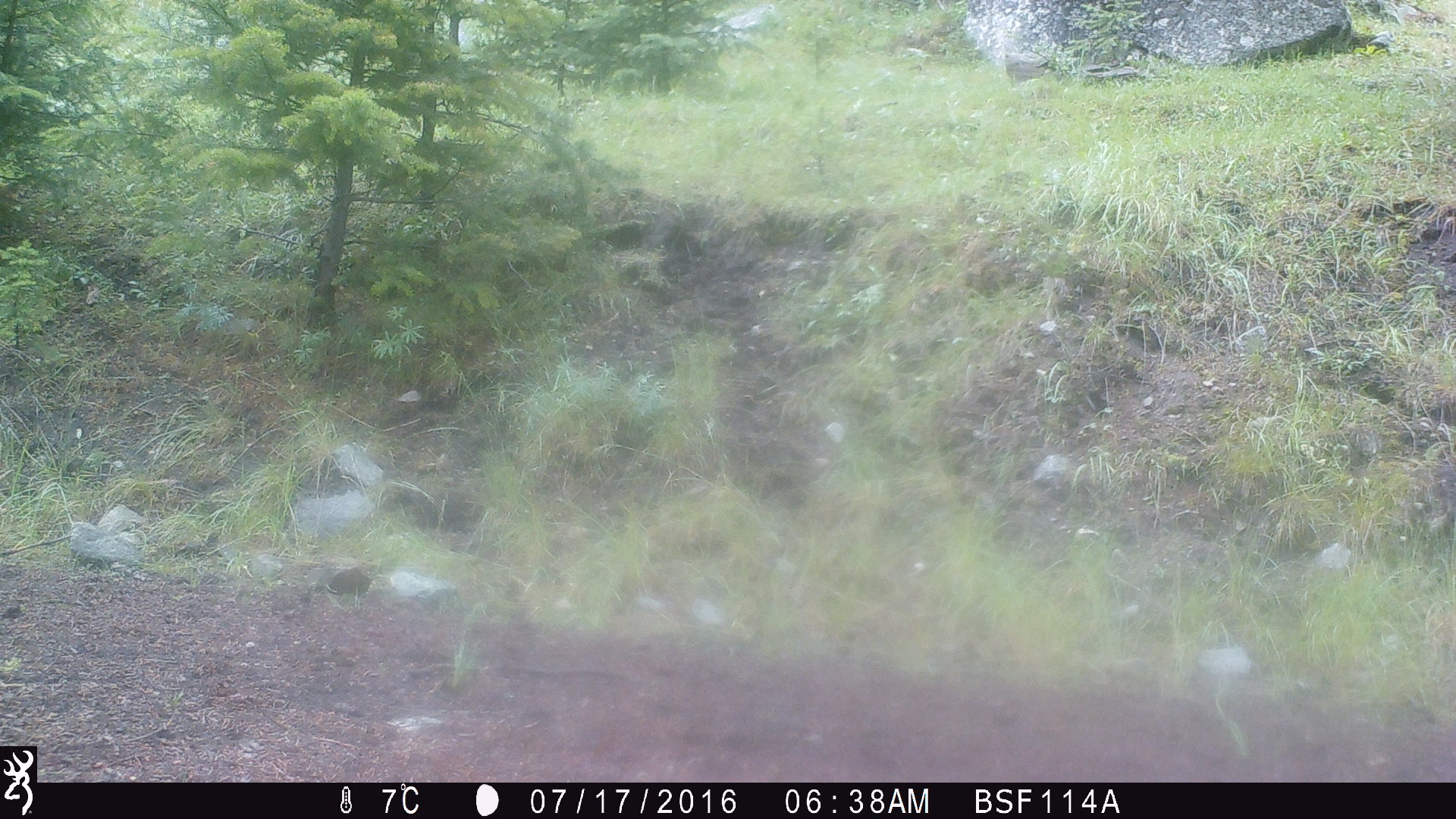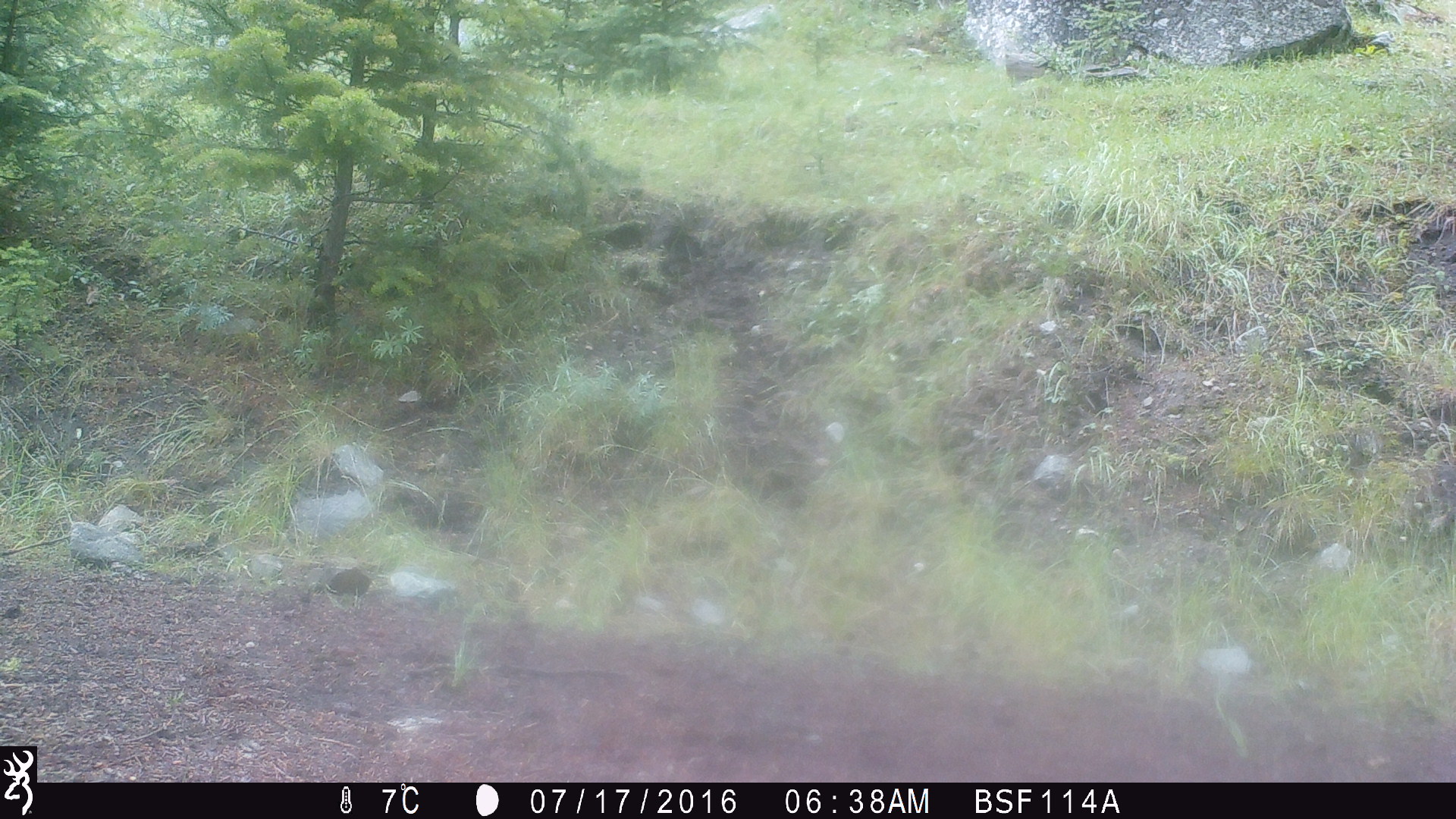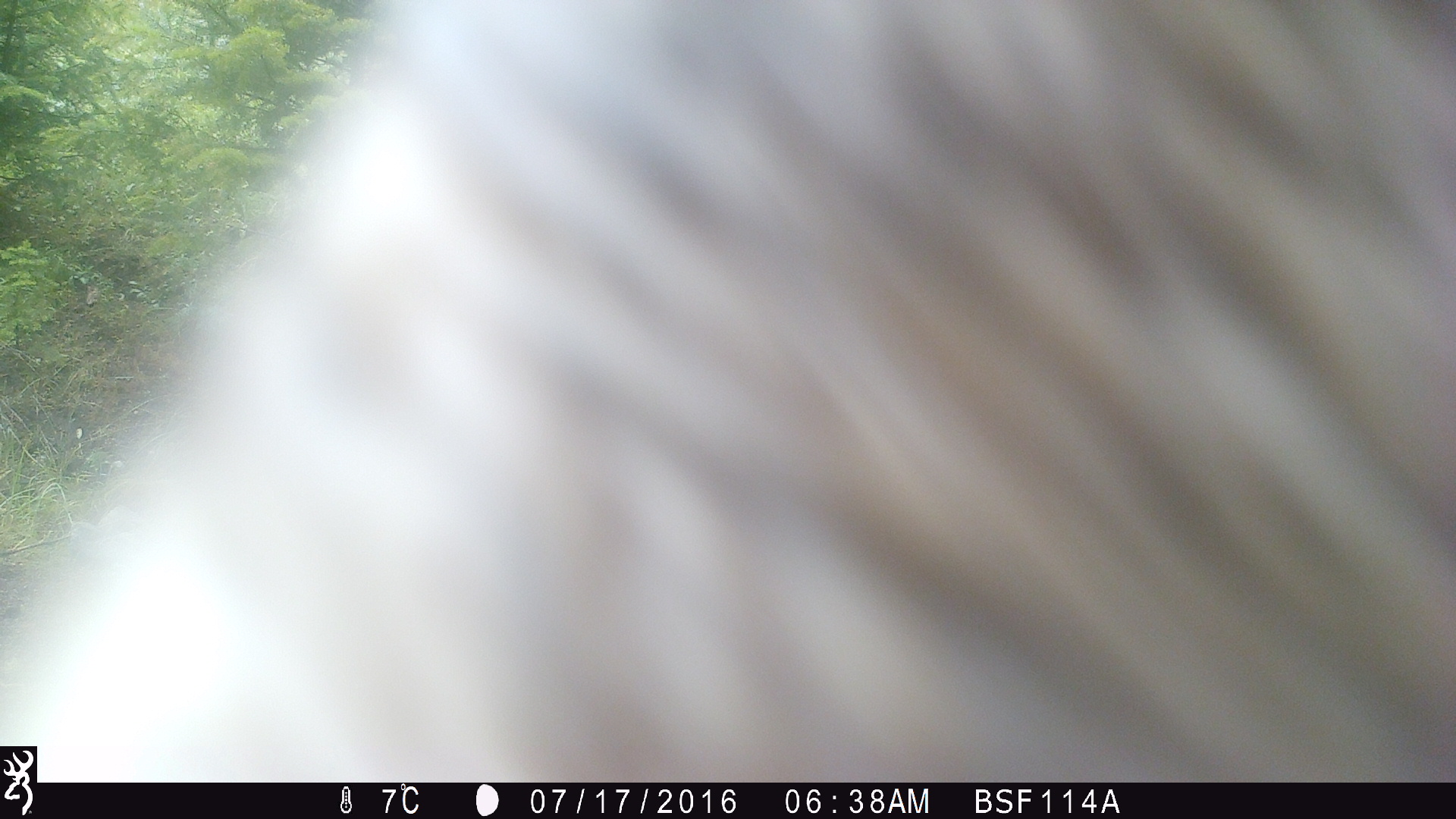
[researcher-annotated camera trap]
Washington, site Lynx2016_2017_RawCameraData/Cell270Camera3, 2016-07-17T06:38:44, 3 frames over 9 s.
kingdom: Animalia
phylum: Chordata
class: Mammalia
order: Artiodactyla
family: Bovidae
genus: Bos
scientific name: Bos taurus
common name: domestic cattle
Domestic cattle (Bos taurus). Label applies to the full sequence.